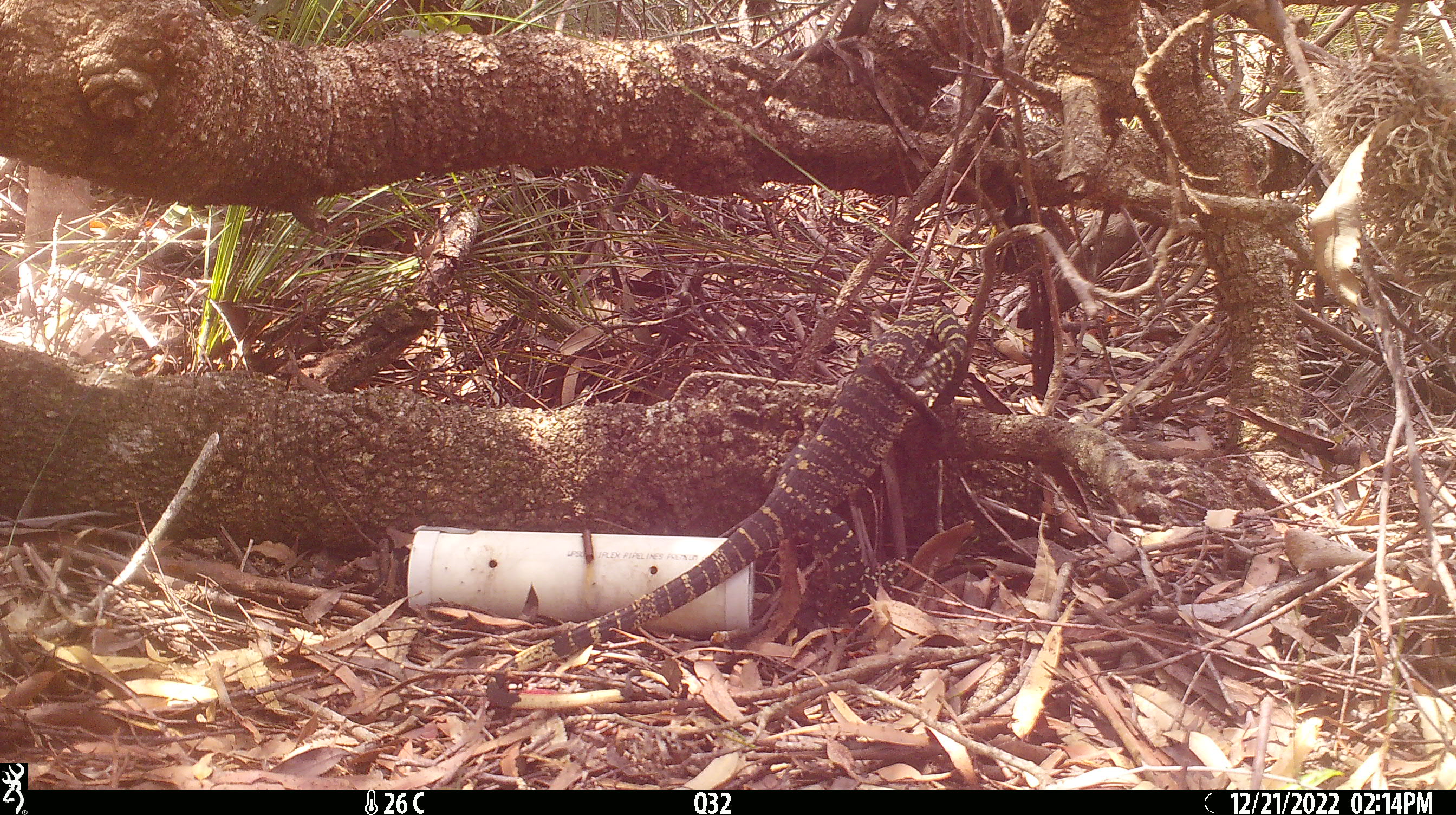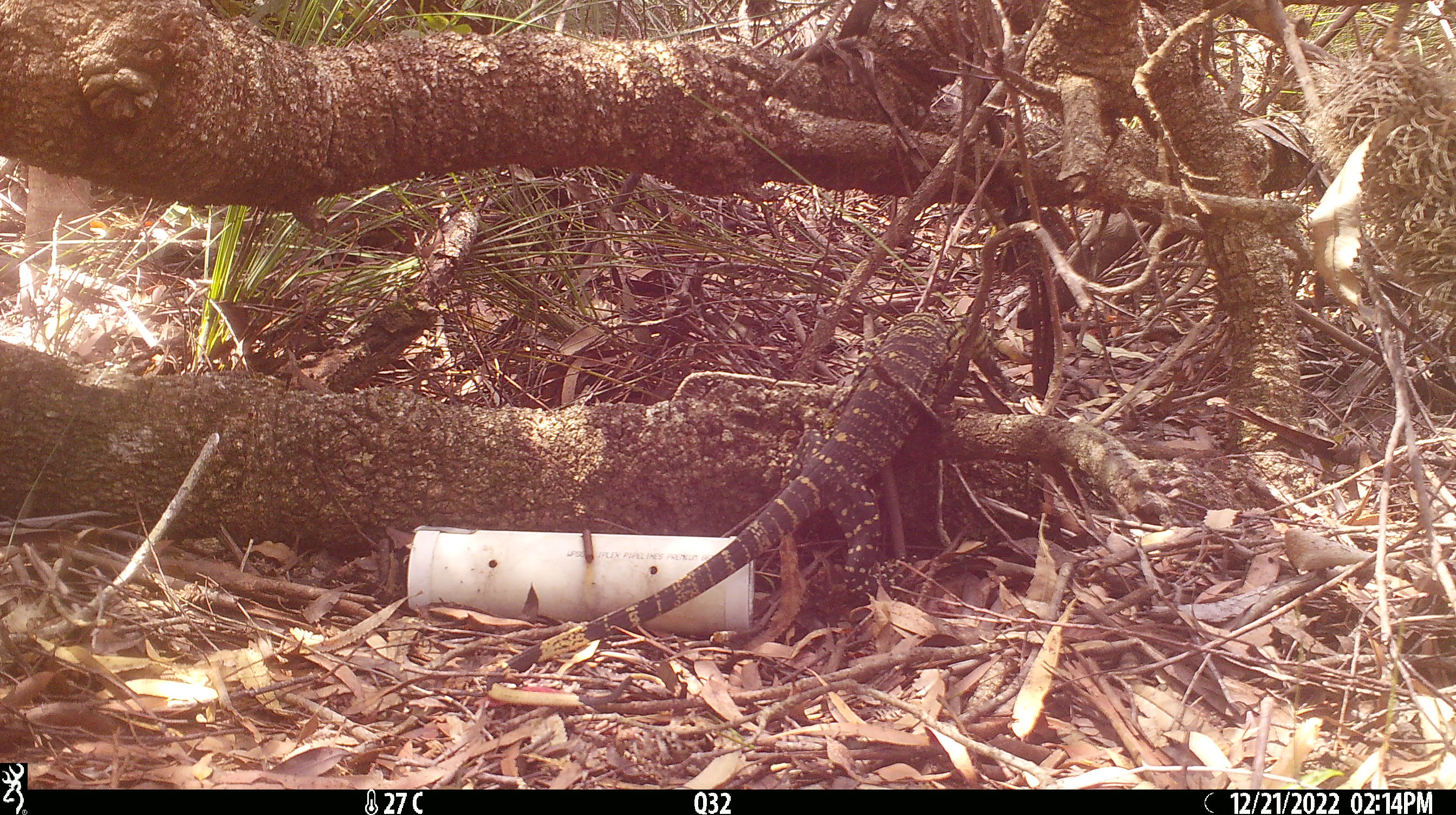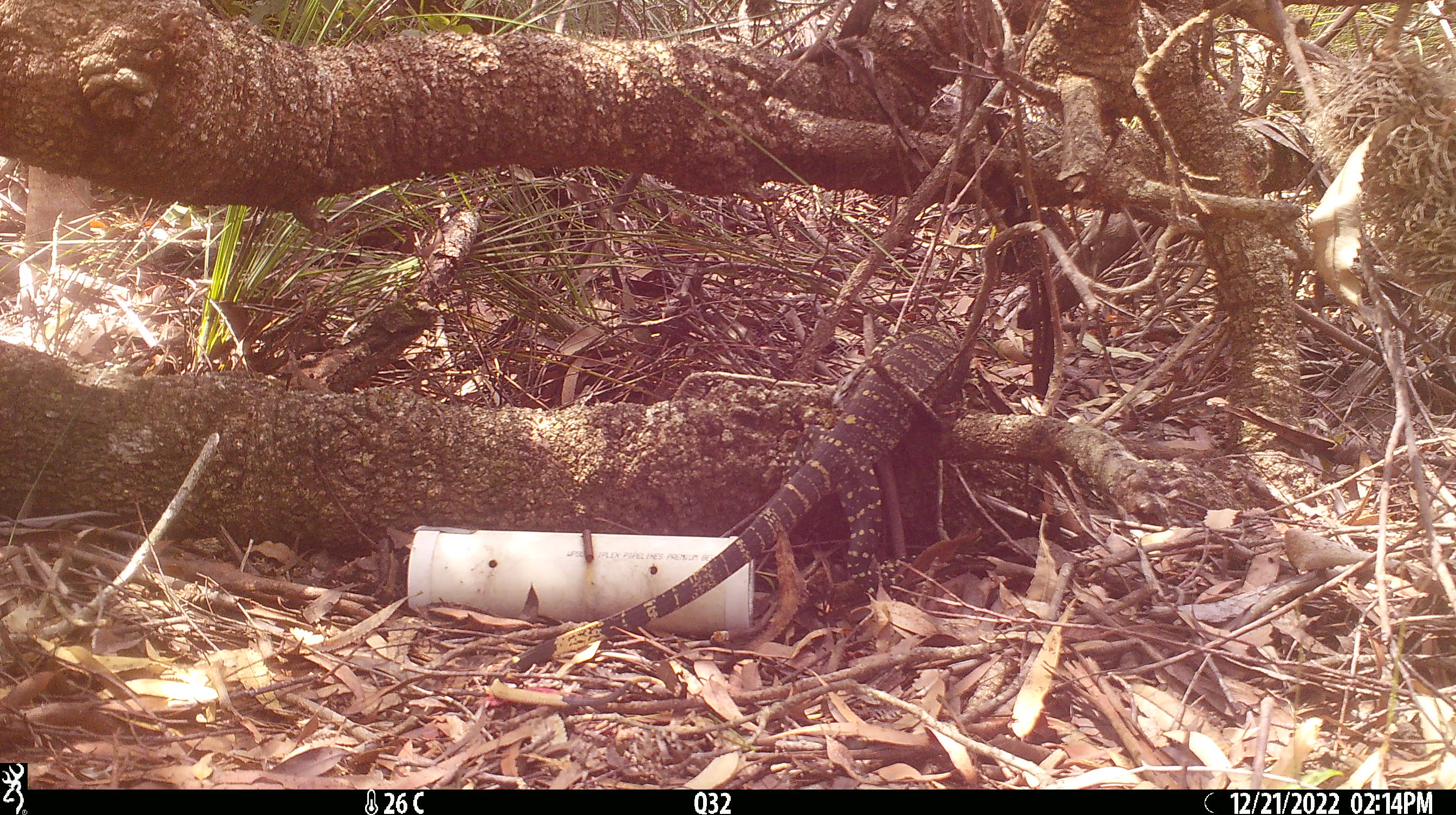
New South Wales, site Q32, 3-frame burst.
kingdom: Animalia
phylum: Chordata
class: Reptilia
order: Squamata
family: Varanidae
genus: Varanus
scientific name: Varanus varius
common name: lace monitor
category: goanna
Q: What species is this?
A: Goanna (lace monitor) (Varanus varius).